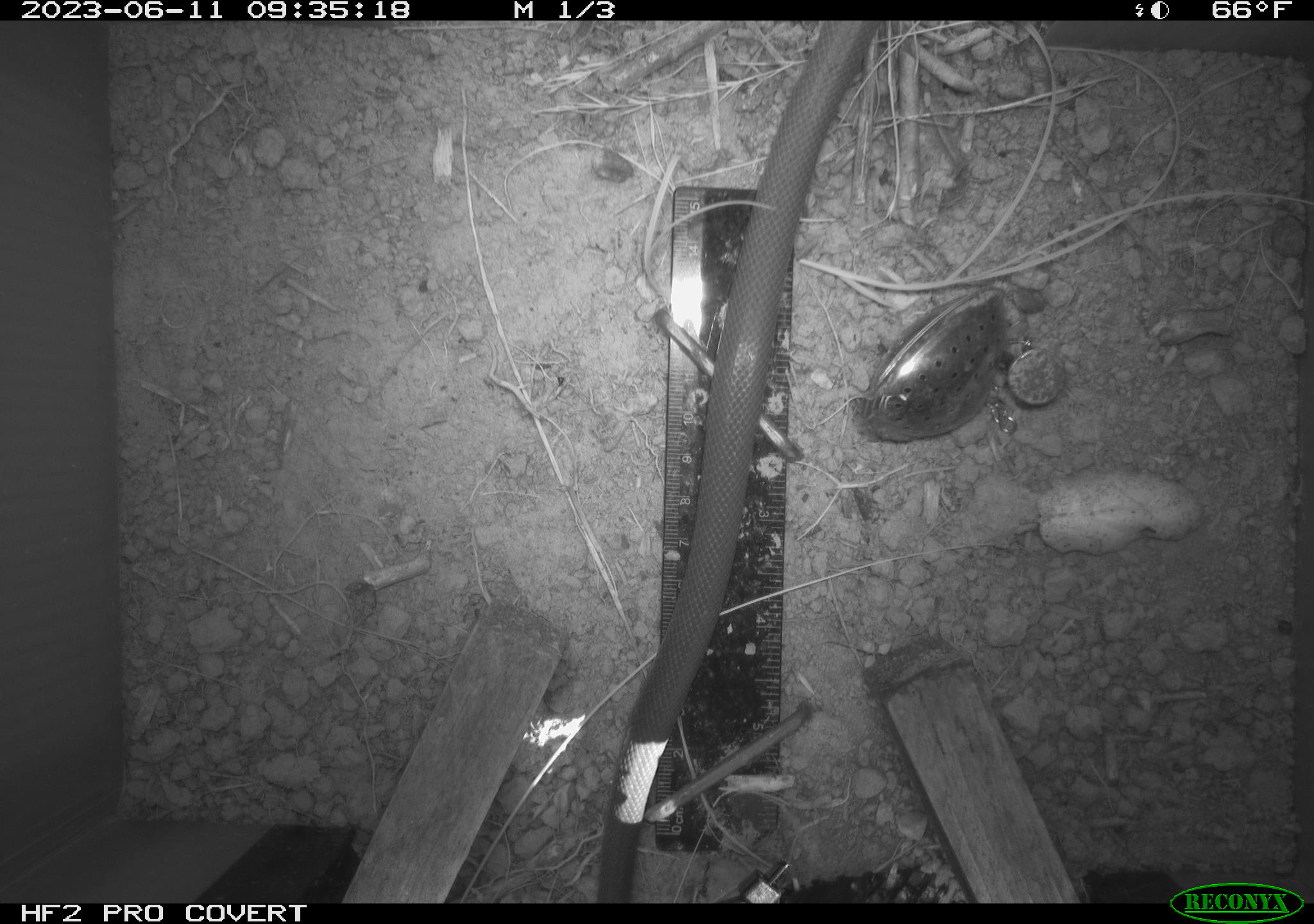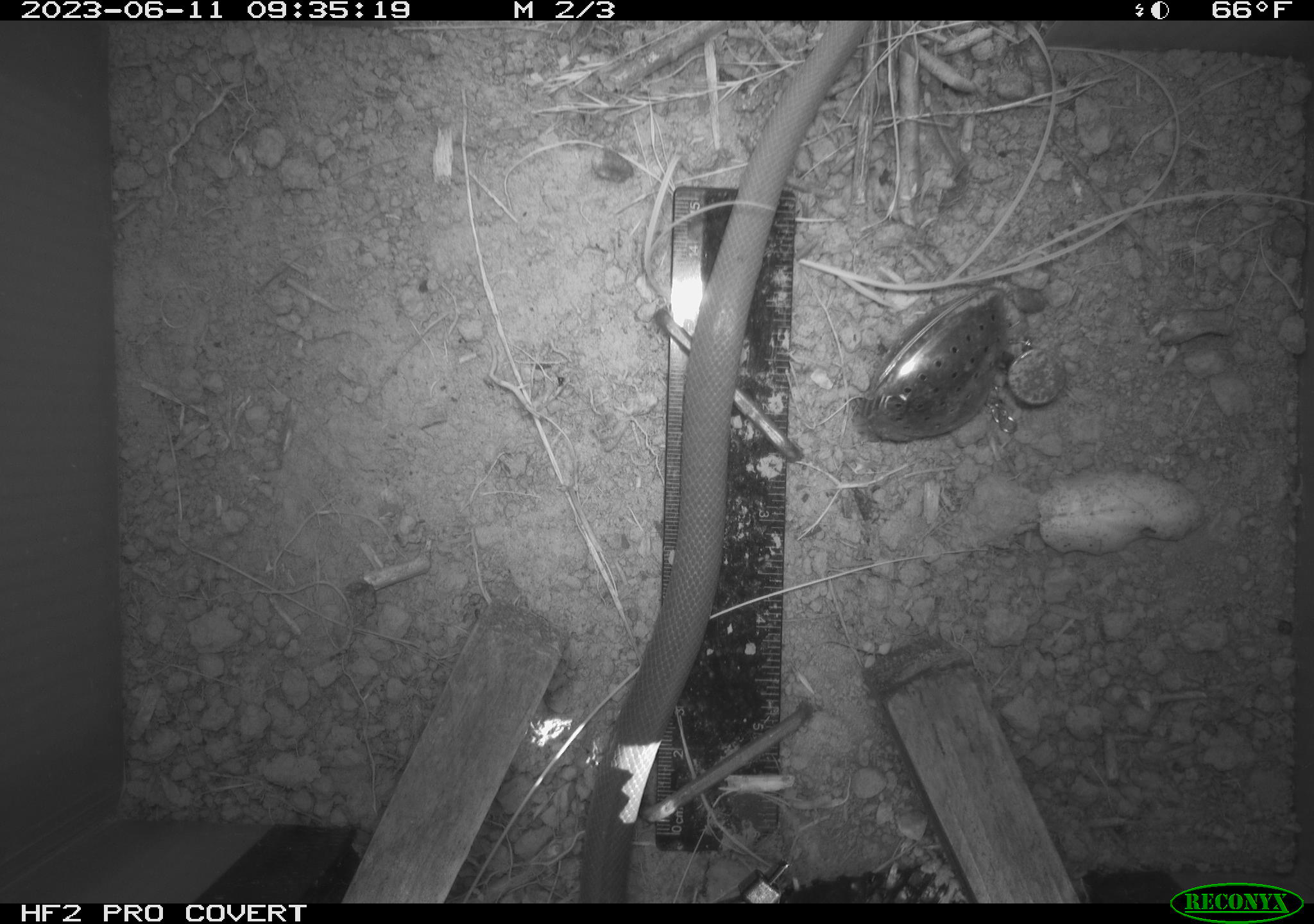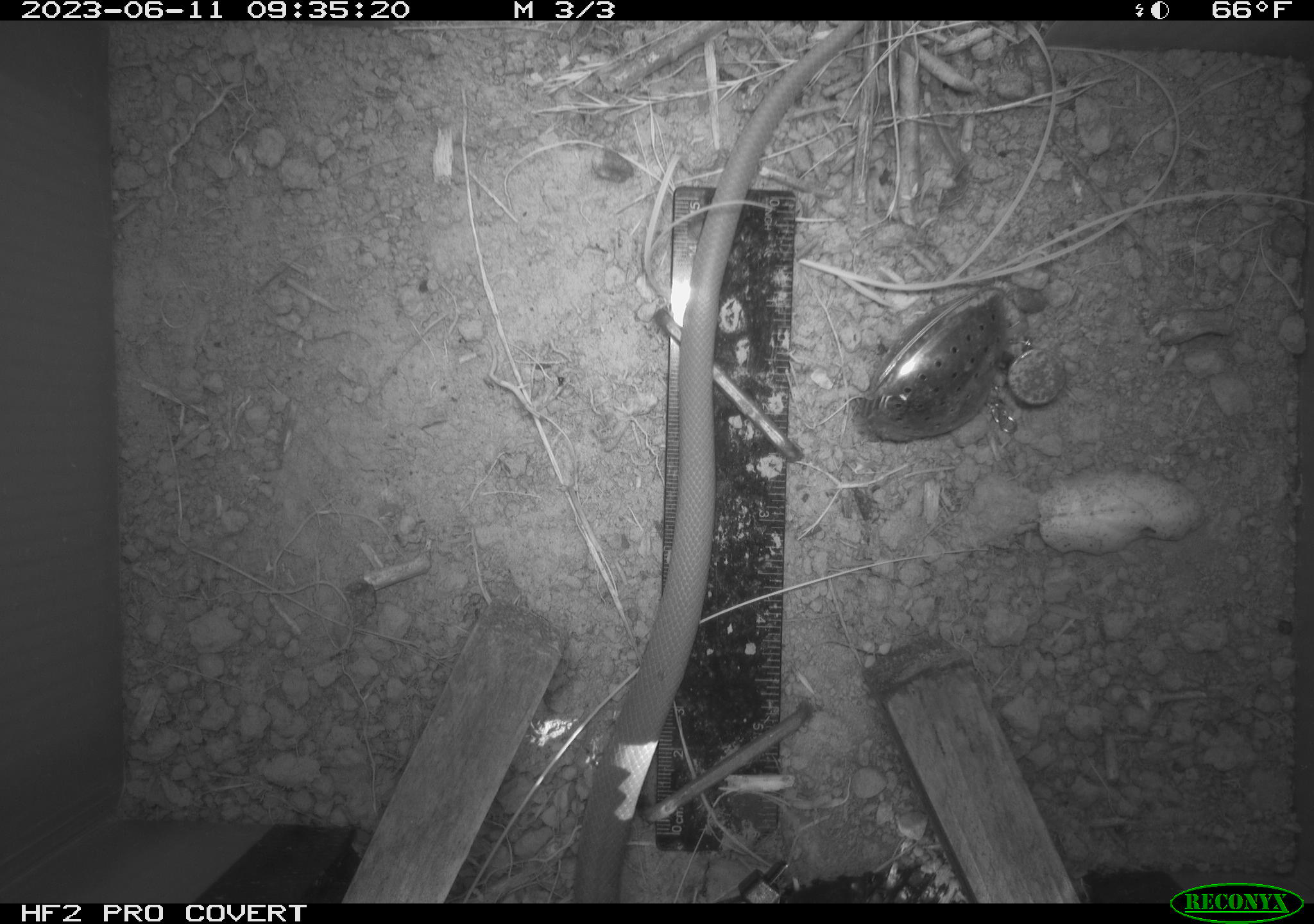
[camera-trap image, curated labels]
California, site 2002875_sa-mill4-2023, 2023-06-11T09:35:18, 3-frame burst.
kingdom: Animalia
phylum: Chordata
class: Reptilia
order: Squamata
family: Colubridae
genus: Coluber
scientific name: Coluber constrictor mormon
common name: western yellow-bellied racer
Western yellow-bellied racer (Coluber constrictor mormon).